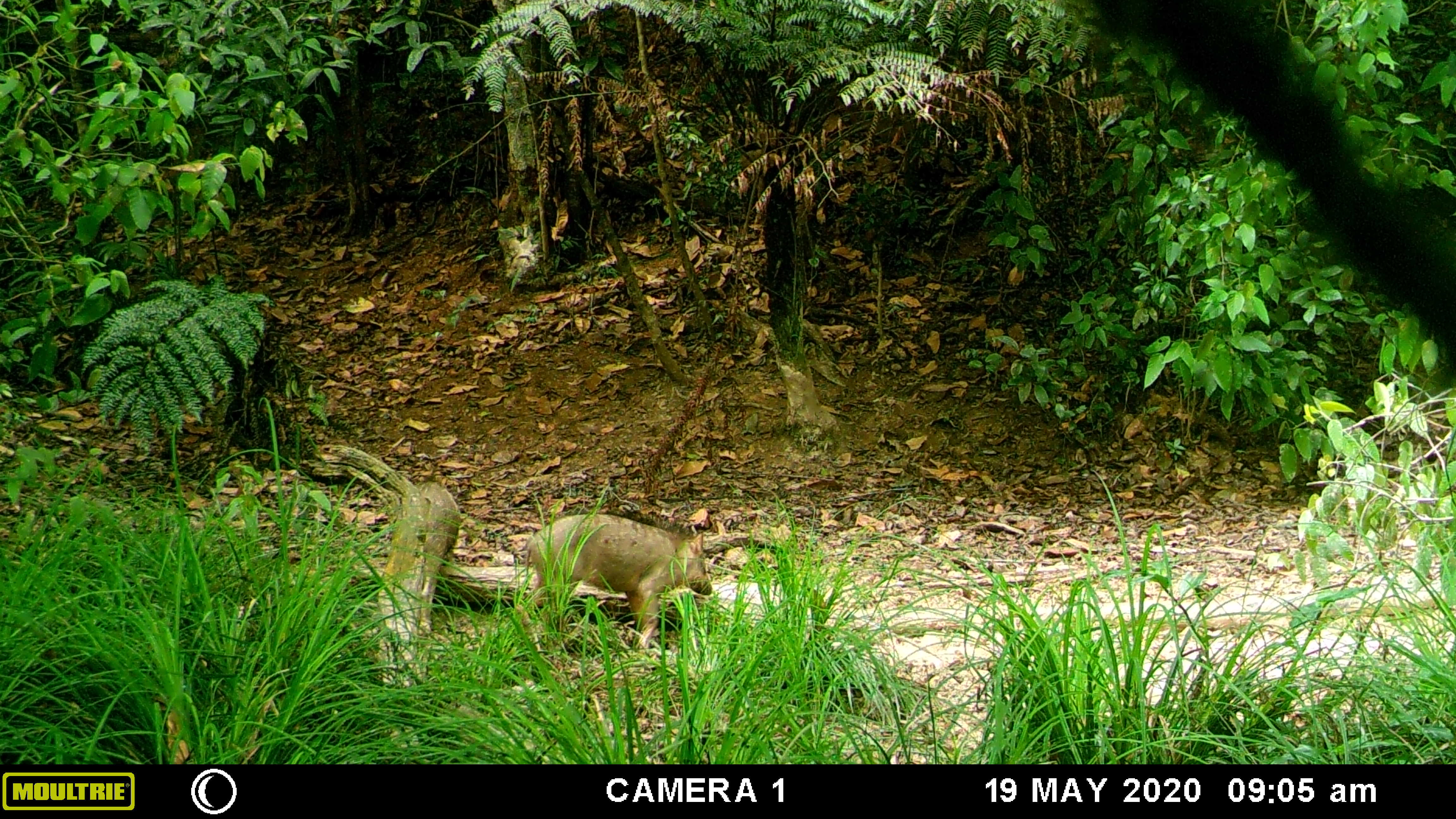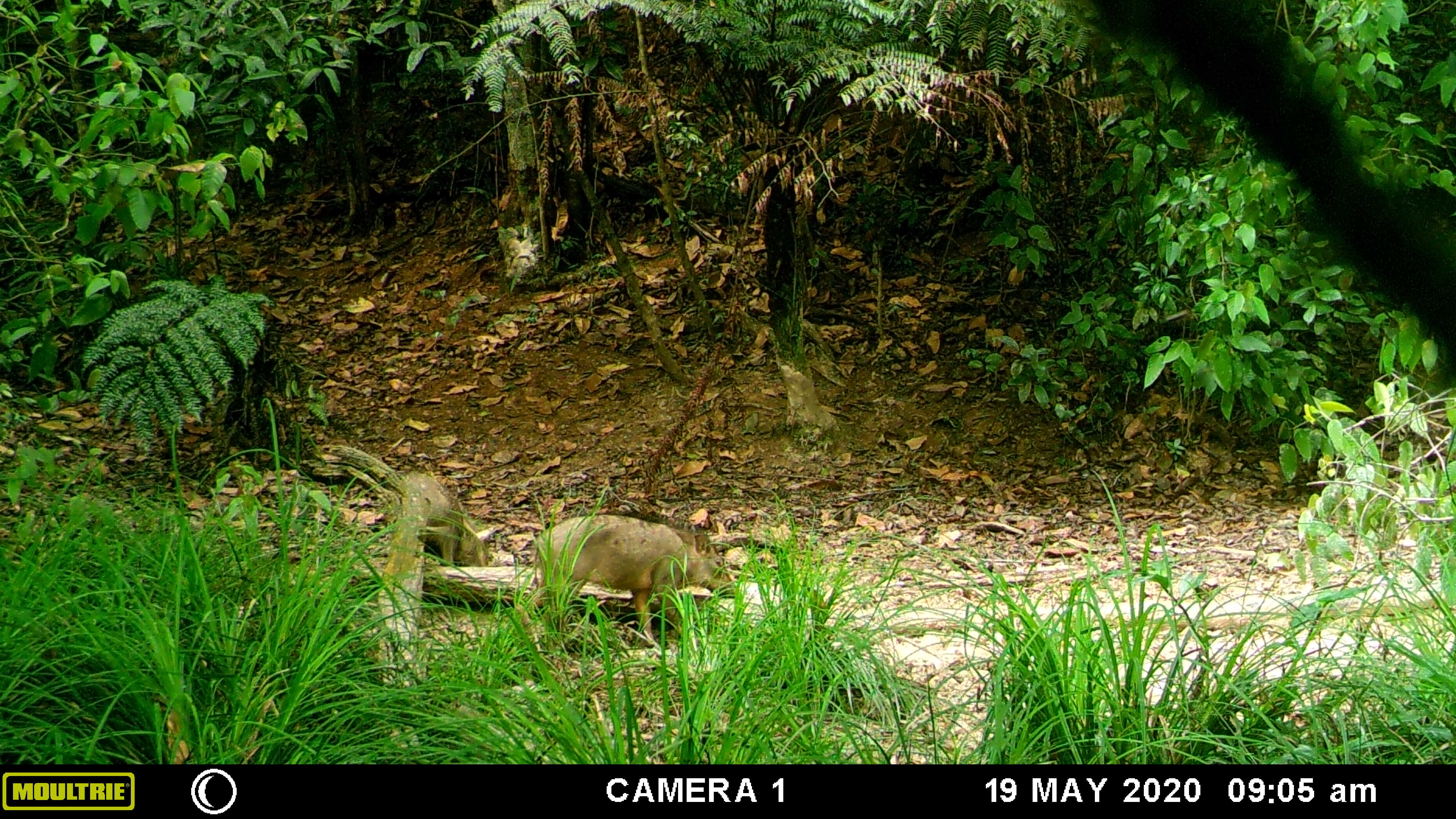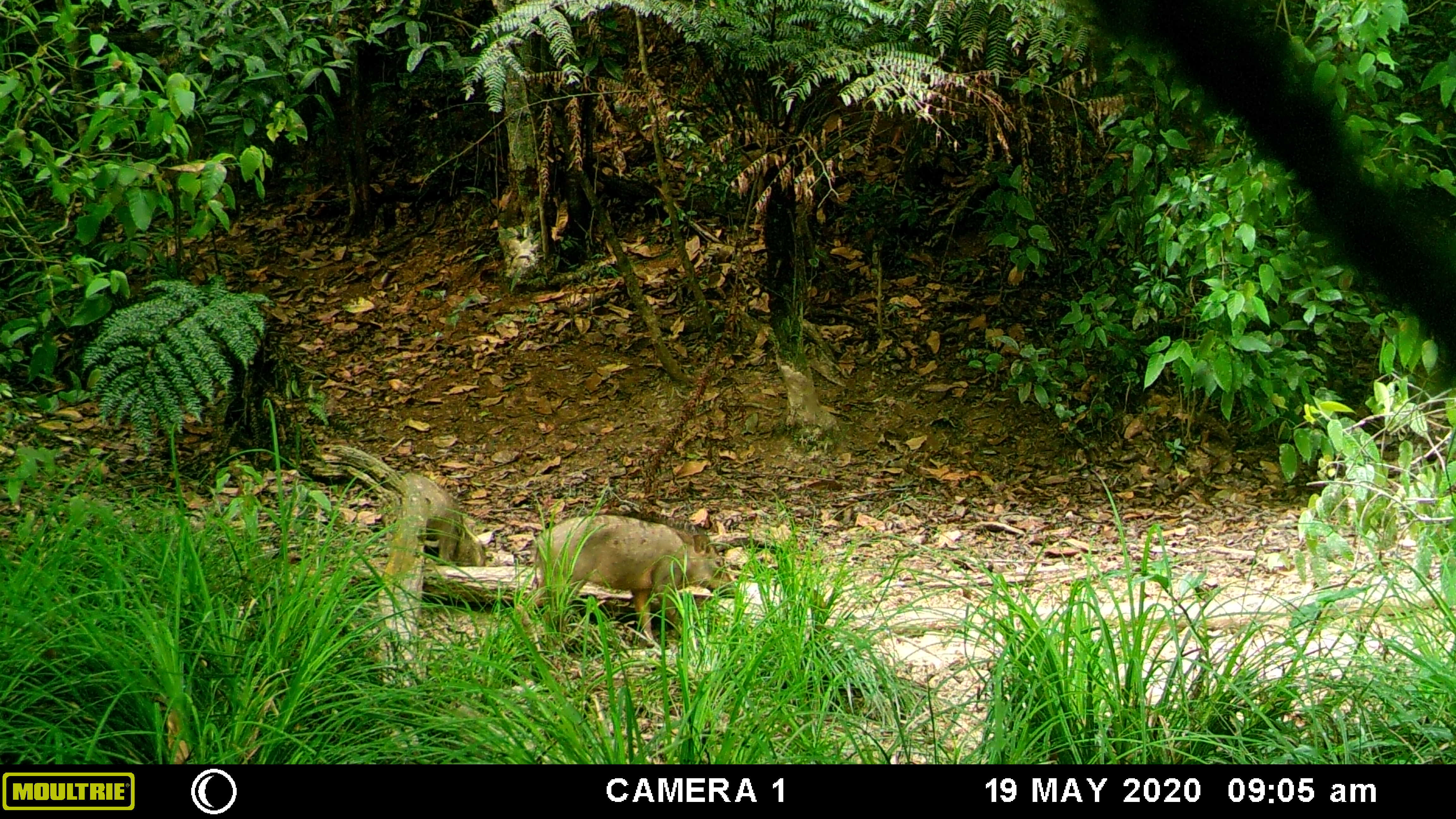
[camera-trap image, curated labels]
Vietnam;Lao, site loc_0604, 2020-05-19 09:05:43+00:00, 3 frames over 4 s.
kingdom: Animalia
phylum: Chordata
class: Mammalia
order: Artiodactyla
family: Suidae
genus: Sus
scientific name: Sus scrofa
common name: eurasian wild pig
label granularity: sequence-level